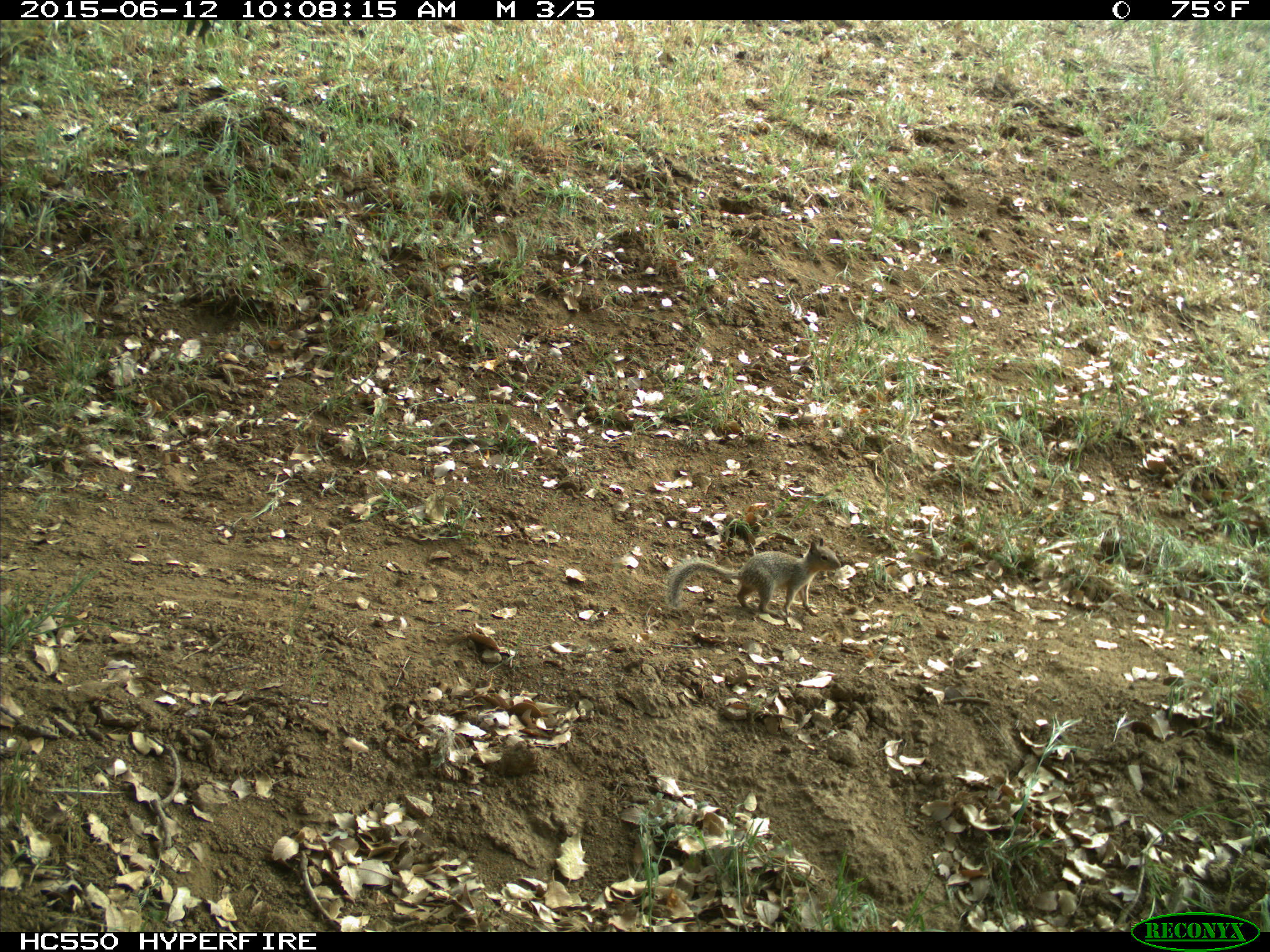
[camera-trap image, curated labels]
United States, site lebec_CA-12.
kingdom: Animalia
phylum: Chordata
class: Mammalia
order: Rodentia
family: Sciuridae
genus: Otospermophilus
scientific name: Otospermophilus beecheyi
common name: california ground squirrel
Otospermophilus beecheyi (california ground squirrel).